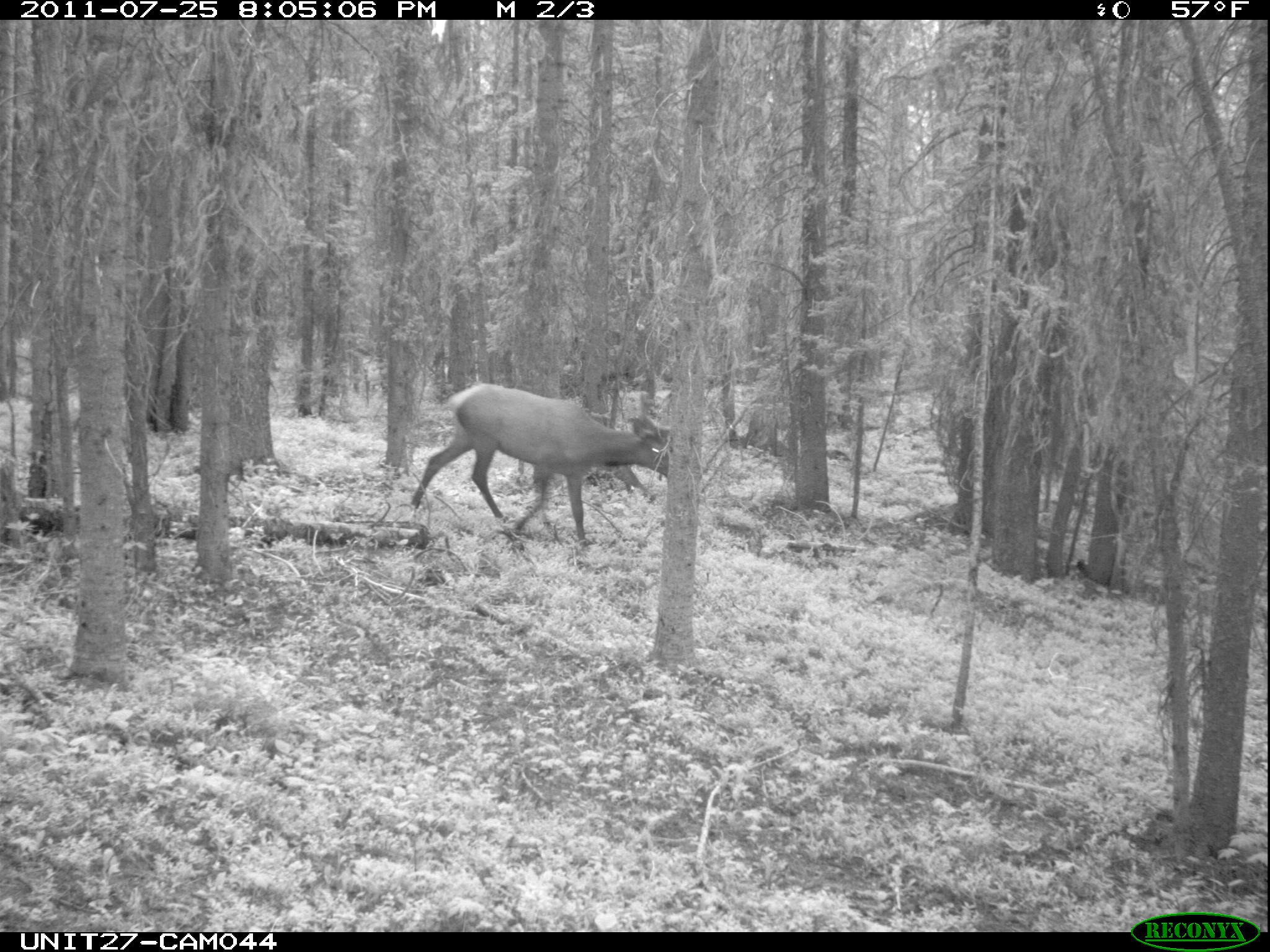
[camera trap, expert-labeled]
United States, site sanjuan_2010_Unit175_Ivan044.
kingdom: Animalia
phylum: Chordata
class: Mammalia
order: Artiodactyla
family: Cervidae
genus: Cervus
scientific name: Cervus elaphus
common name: red deer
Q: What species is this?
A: Cervus elaphus (red deer).